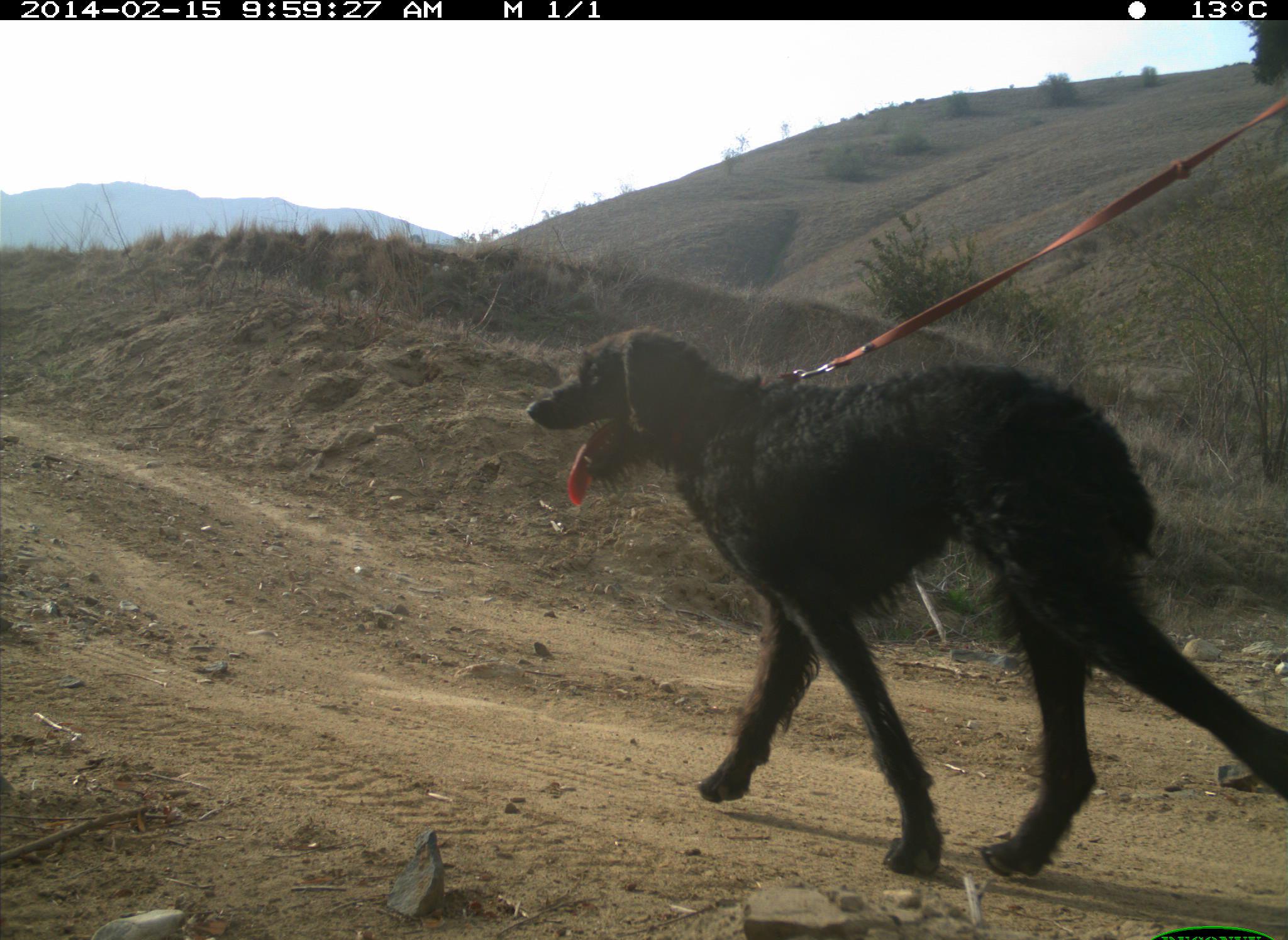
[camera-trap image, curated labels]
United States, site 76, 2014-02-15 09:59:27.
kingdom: Animalia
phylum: Chordata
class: Mammalia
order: Carnivora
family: Canidae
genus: Canis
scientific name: Canis familiaris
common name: domestic dog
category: dog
Dog (domestic dog) (Canis familiaris).